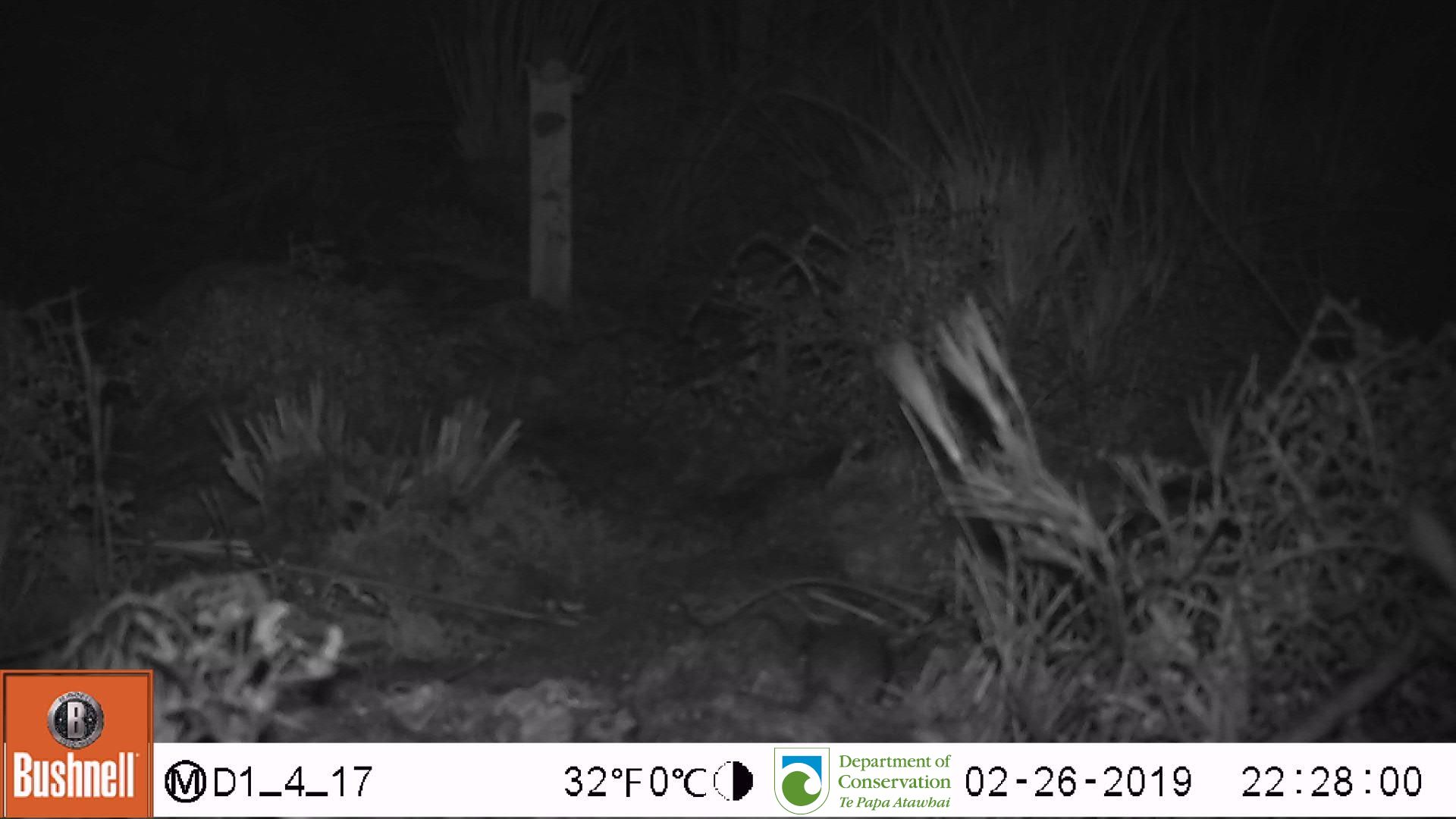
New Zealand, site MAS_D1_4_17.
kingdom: Animalia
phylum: Chordata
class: Mammalia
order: Rodentia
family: Muridae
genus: Mus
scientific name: Mus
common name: mouse